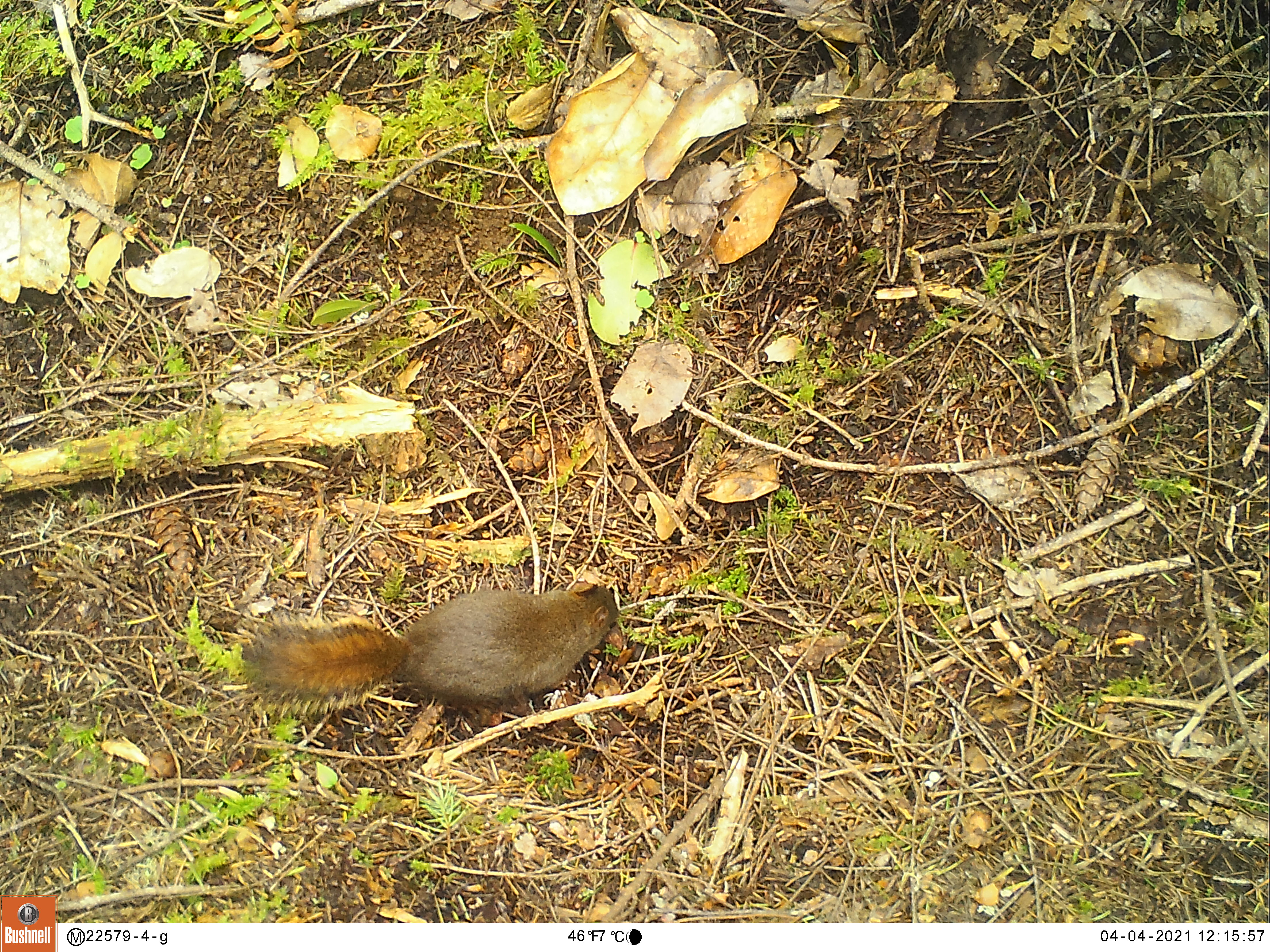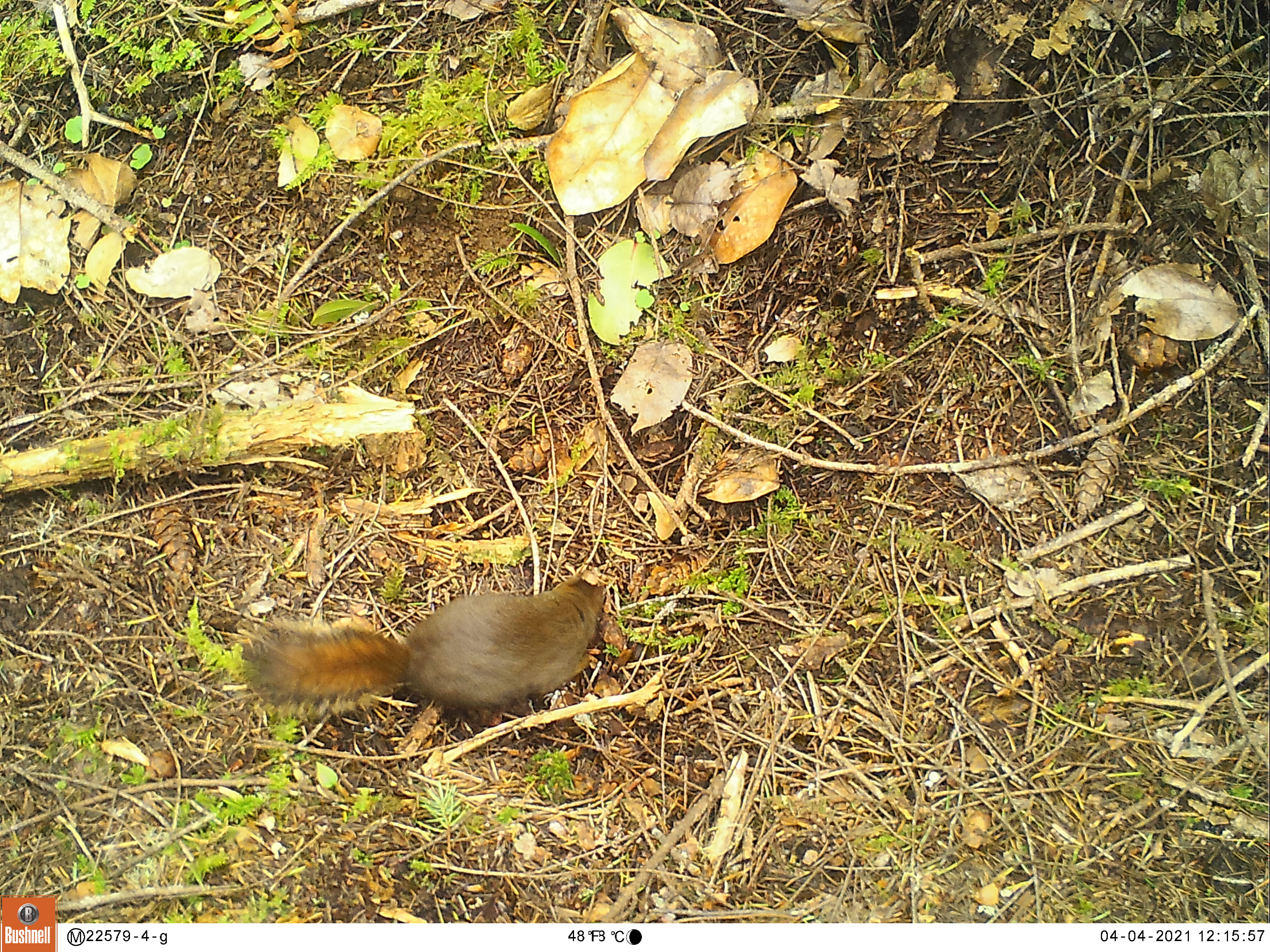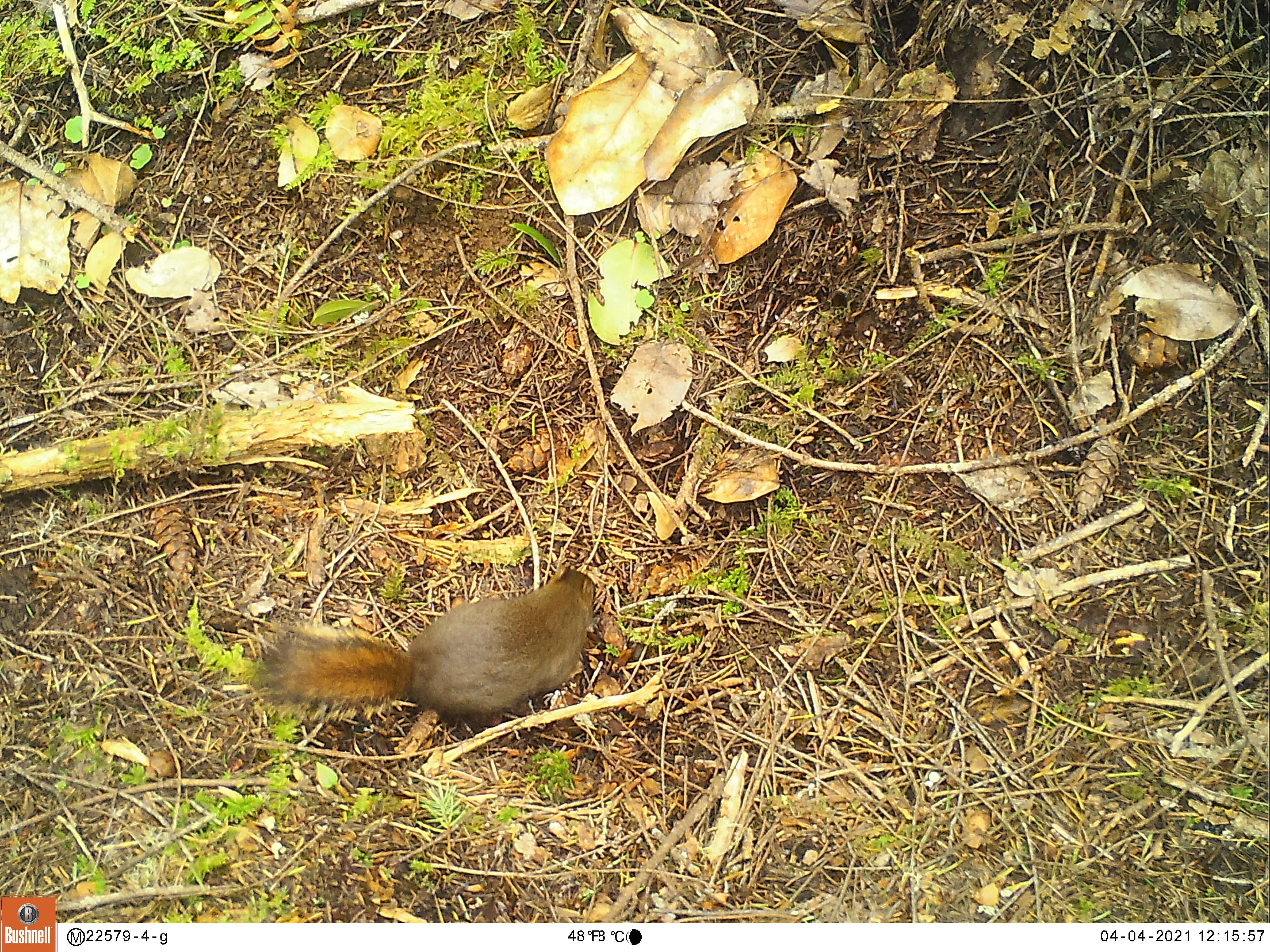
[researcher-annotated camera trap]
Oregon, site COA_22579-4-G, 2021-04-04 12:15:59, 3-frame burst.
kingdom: Animalia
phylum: Chordata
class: Mammalia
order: Rodentia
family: Sciuridae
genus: Tamiasciurus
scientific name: Tamiasciurus douglasii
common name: douglas squirrel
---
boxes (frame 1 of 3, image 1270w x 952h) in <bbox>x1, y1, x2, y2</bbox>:
douglas squirrel: <bbox>232, 563, 625, 720</bbox>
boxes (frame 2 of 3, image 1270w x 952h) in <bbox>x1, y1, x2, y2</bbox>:
douglas squirrel: <bbox>235, 557, 618, 727</bbox>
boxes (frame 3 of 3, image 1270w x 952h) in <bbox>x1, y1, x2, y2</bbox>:
douglas squirrel: <bbox>248, 567, 606, 736</bbox>